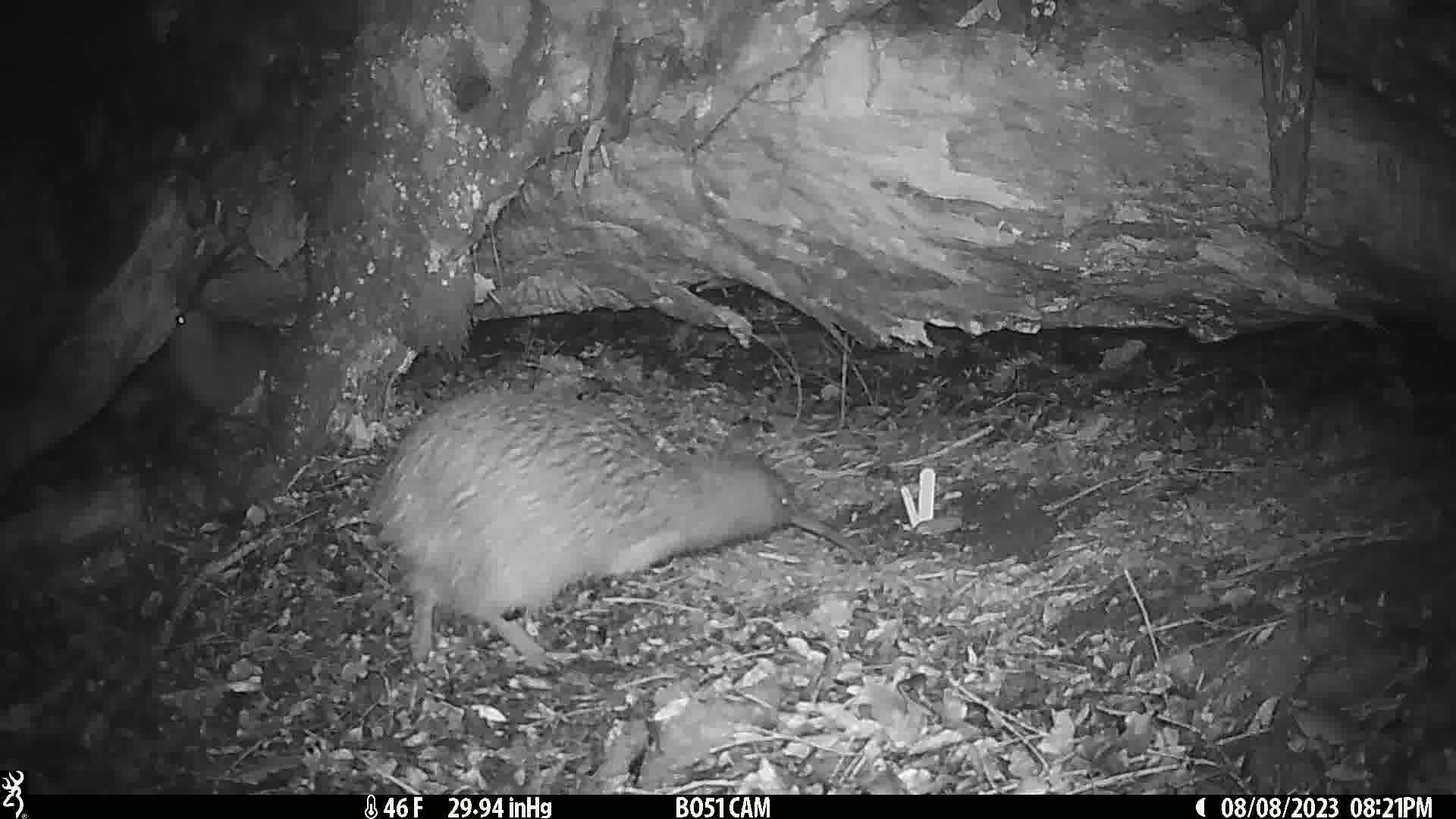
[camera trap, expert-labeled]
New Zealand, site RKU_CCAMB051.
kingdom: Animalia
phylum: Chordata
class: Aves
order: Apterygiformes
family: Apterygidae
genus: Apteryx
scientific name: Apteryx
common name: kiwi